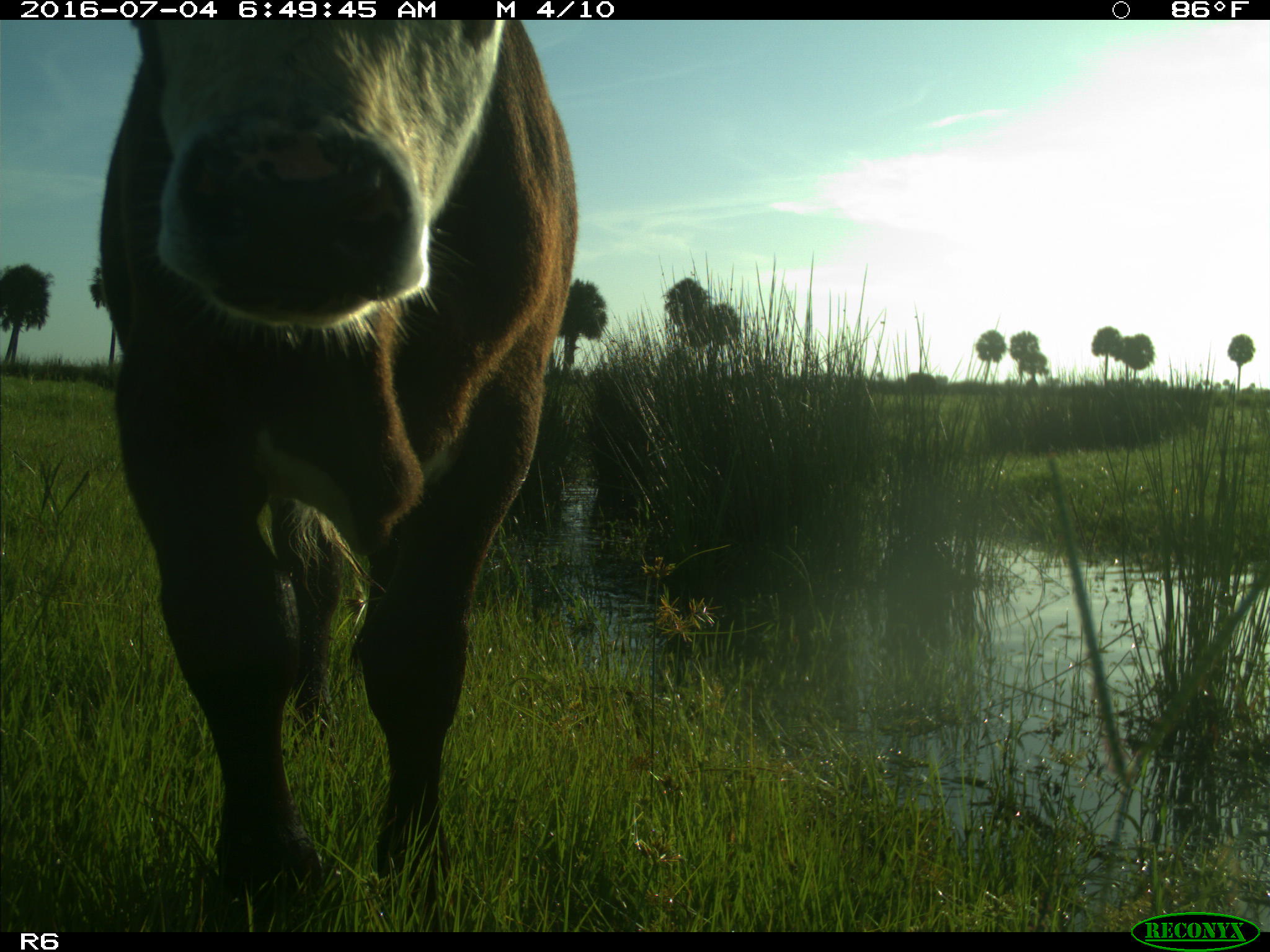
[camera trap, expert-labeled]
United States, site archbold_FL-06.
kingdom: Animalia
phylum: Chordata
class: Mammalia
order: Artiodactyla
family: Bovidae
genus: Bos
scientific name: Bos taurus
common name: domestic cow